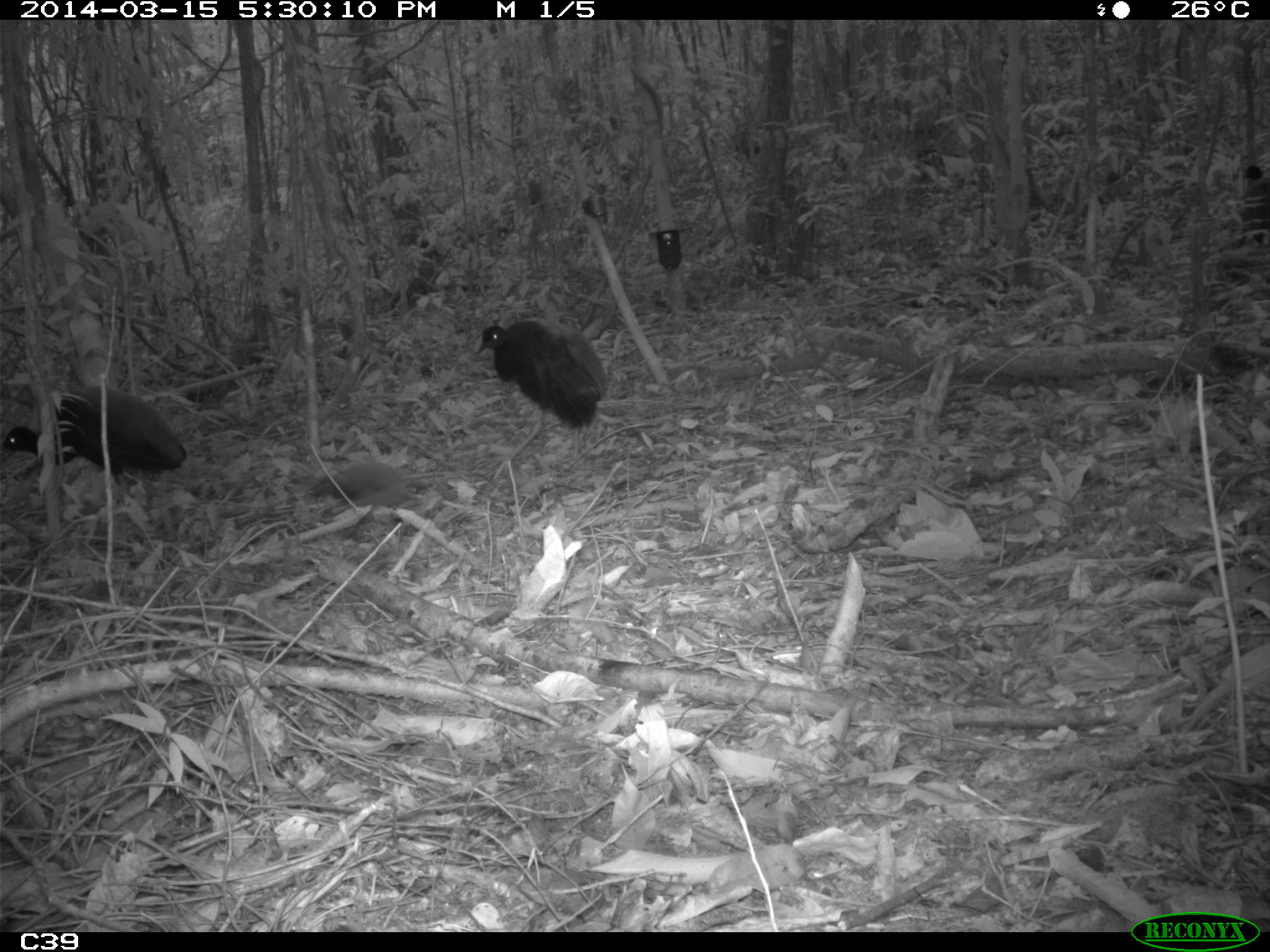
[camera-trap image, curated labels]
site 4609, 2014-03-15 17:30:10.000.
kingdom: Animalia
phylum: Chordata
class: Aves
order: Gruiformes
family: Psophiidae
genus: Psophia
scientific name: Psophia crepitans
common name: gray-winged trumpeter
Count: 8.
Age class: adult.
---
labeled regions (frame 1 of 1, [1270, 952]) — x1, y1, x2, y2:
psophia crepitans: 1, 384, 188, 523; 475, 315, 608, 483; 309, 462, 430, 507; 1240, 164, 1270, 245